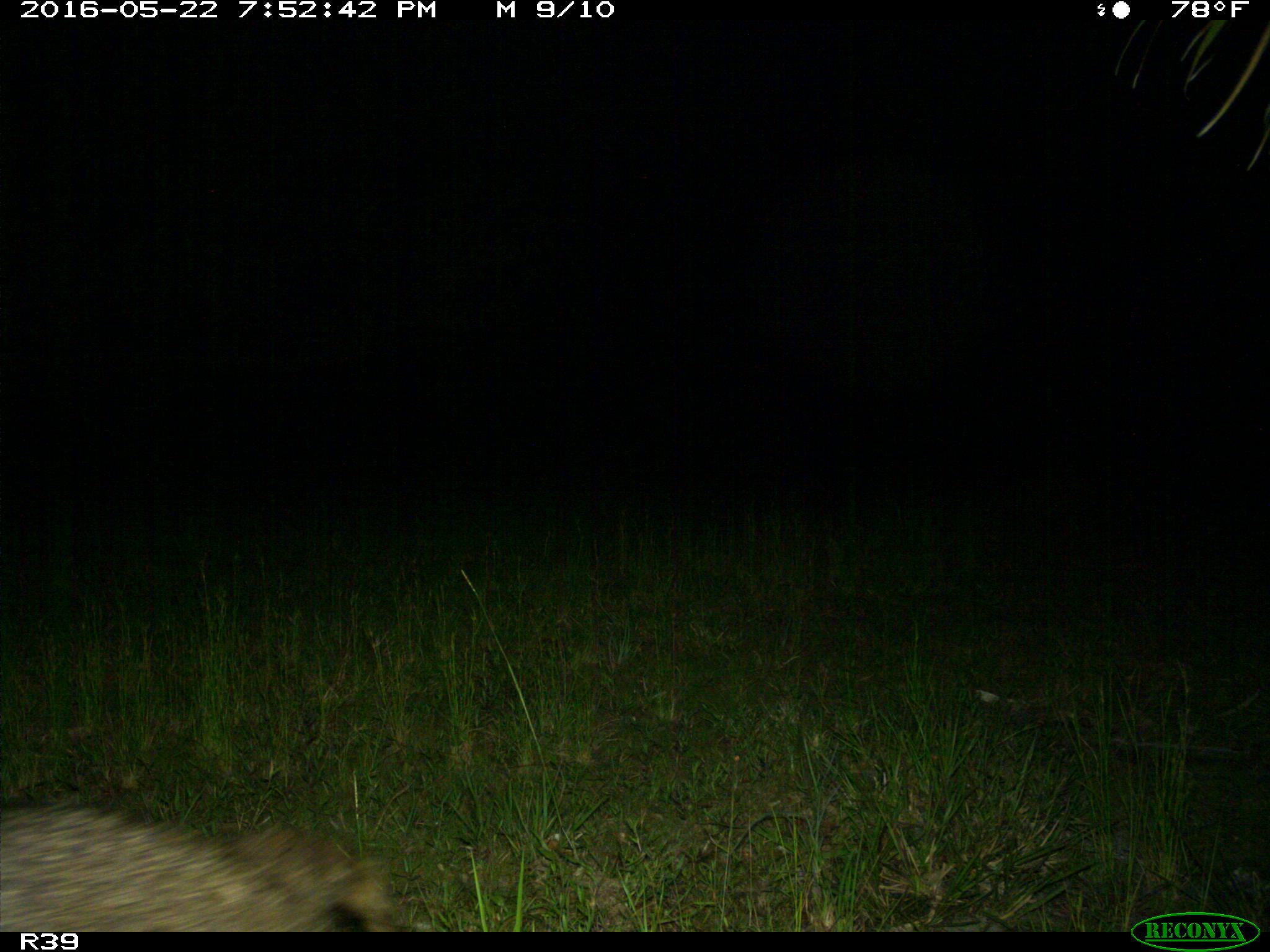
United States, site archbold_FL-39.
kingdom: Animalia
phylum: Chordata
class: Mammalia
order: Carnivora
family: Procyonidae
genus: Procyon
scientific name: Procyon lotor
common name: common raccoon